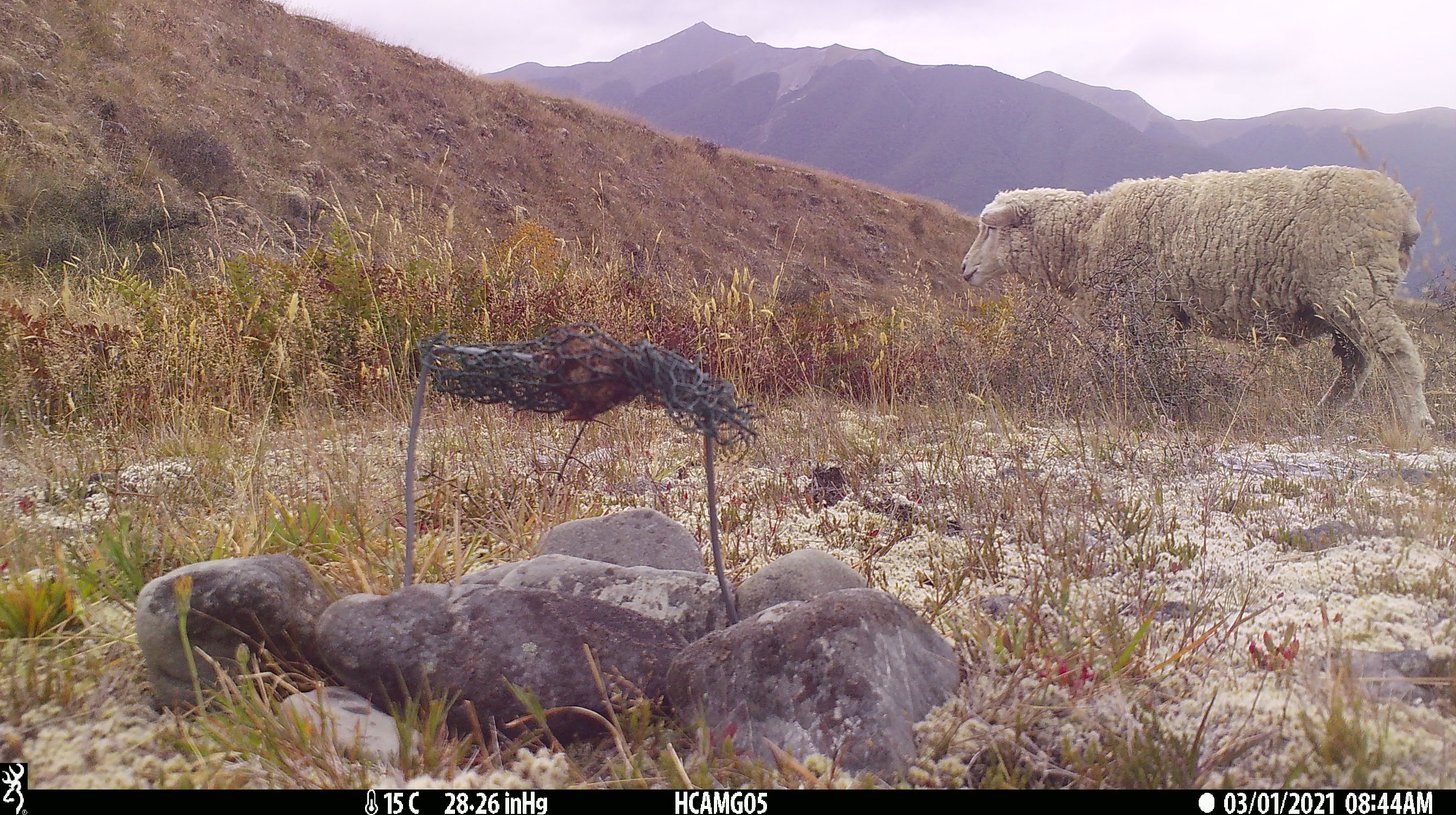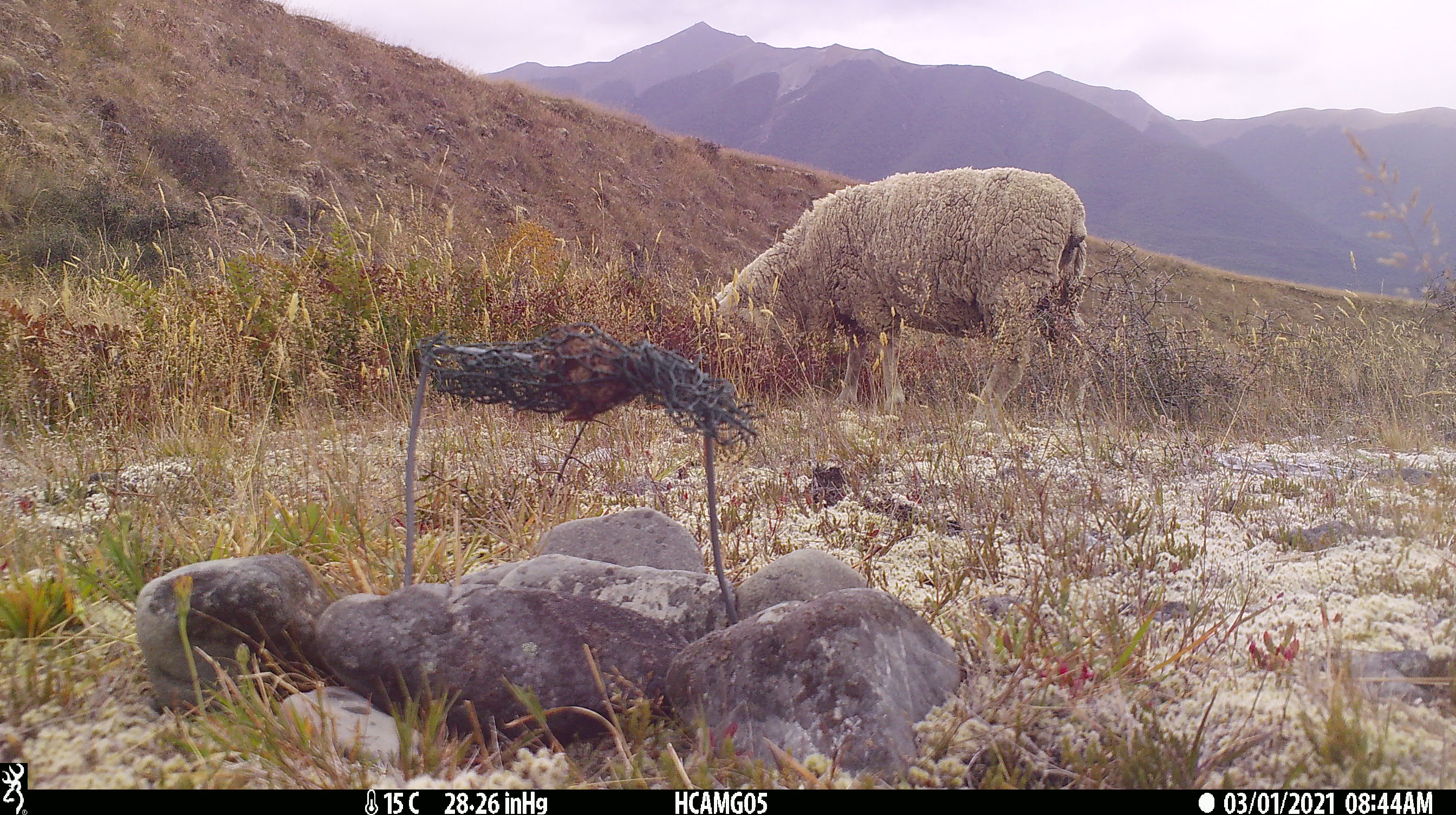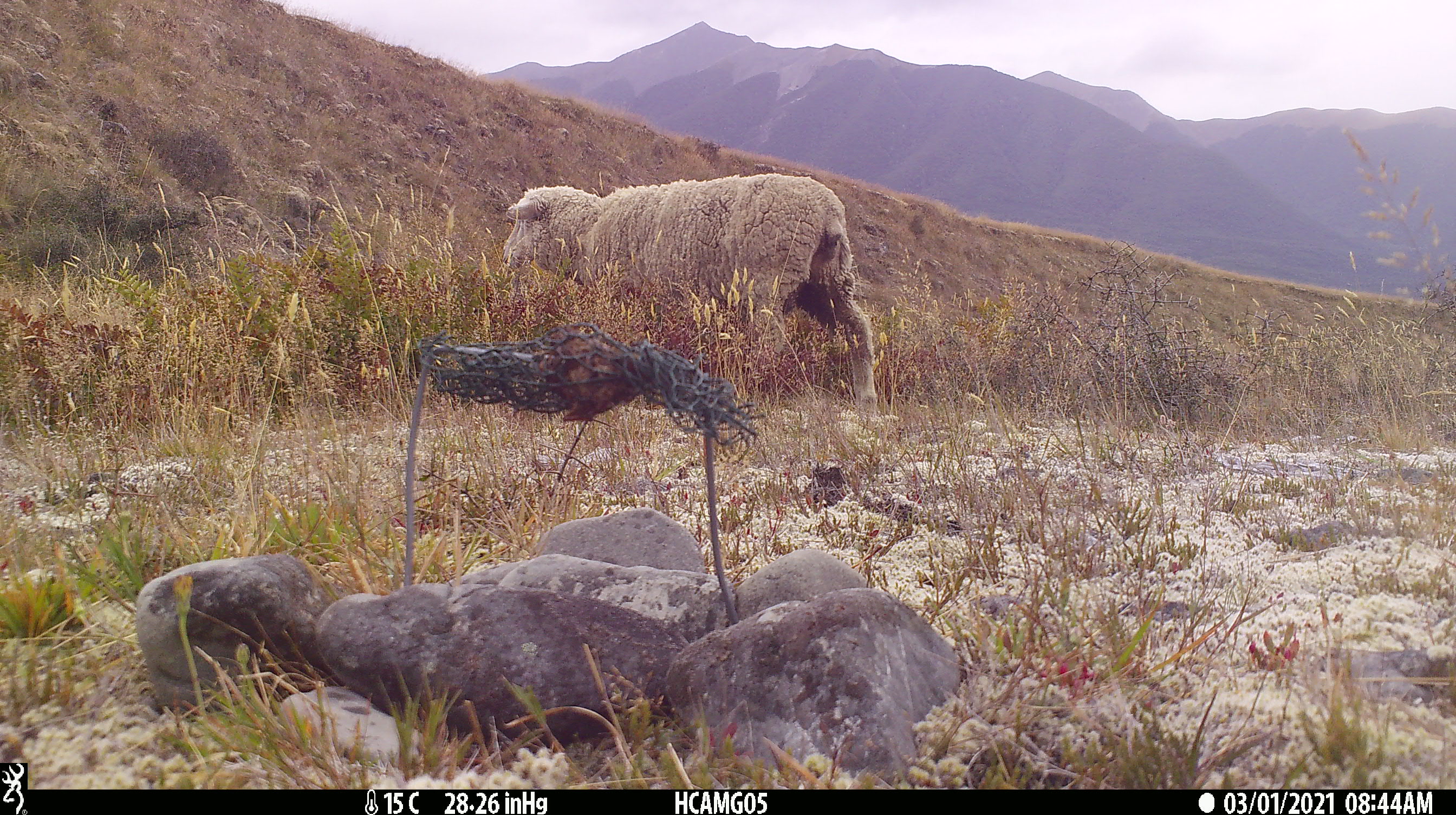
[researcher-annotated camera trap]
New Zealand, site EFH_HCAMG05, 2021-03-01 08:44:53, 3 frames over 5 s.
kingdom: Animalia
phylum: Chordata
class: Mammalia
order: Artiodactyla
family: Bovidae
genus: Ovis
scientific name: Ovis aries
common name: domestic sheep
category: sheep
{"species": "sheep (domestic sheep) (Ovis aries)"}